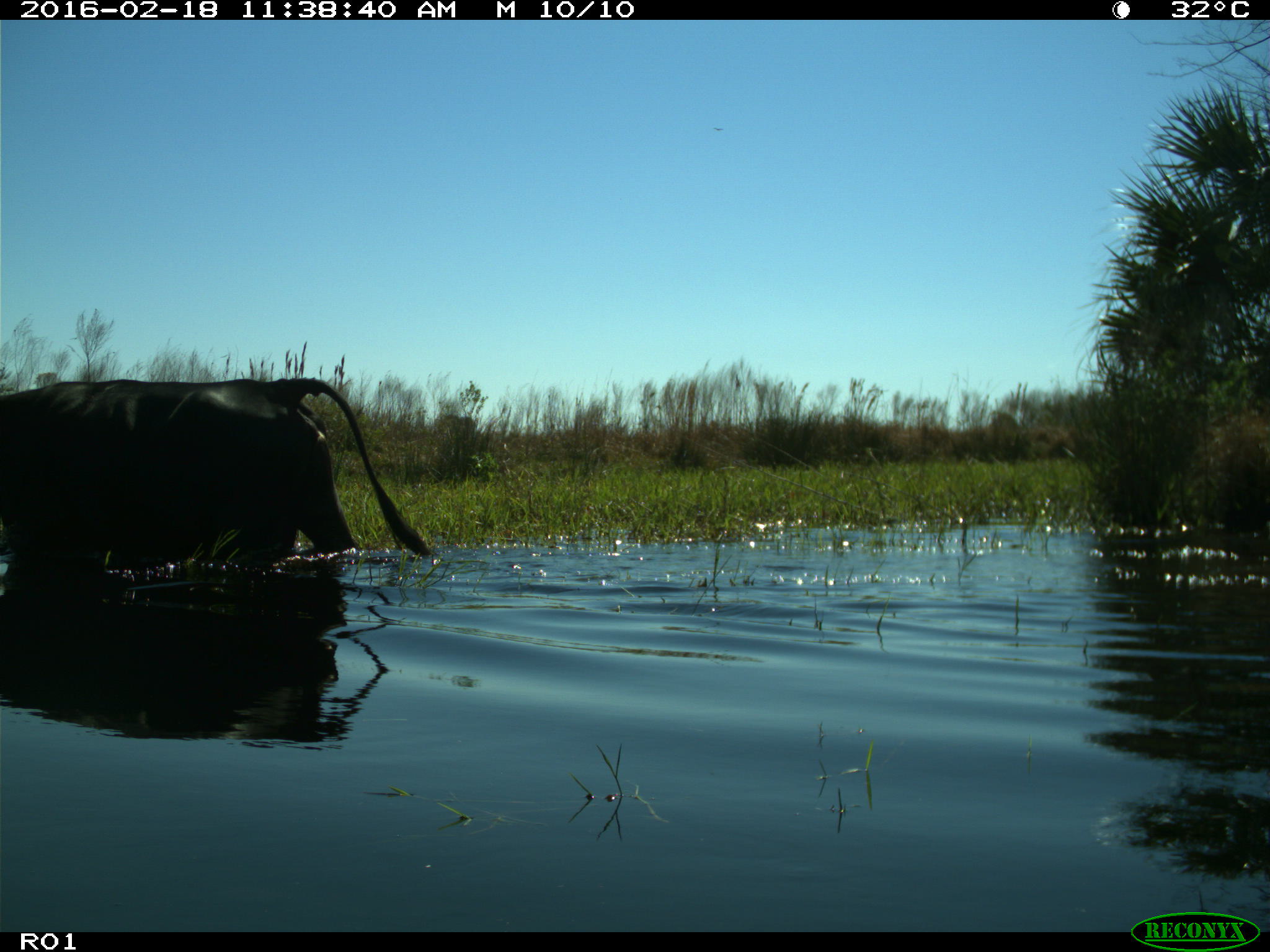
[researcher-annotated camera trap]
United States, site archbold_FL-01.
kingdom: Animalia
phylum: Chordata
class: Mammalia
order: Artiodactyla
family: Bovidae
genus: Bos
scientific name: Bos taurus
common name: domestic cow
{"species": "Bos taurus (domestic cow)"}